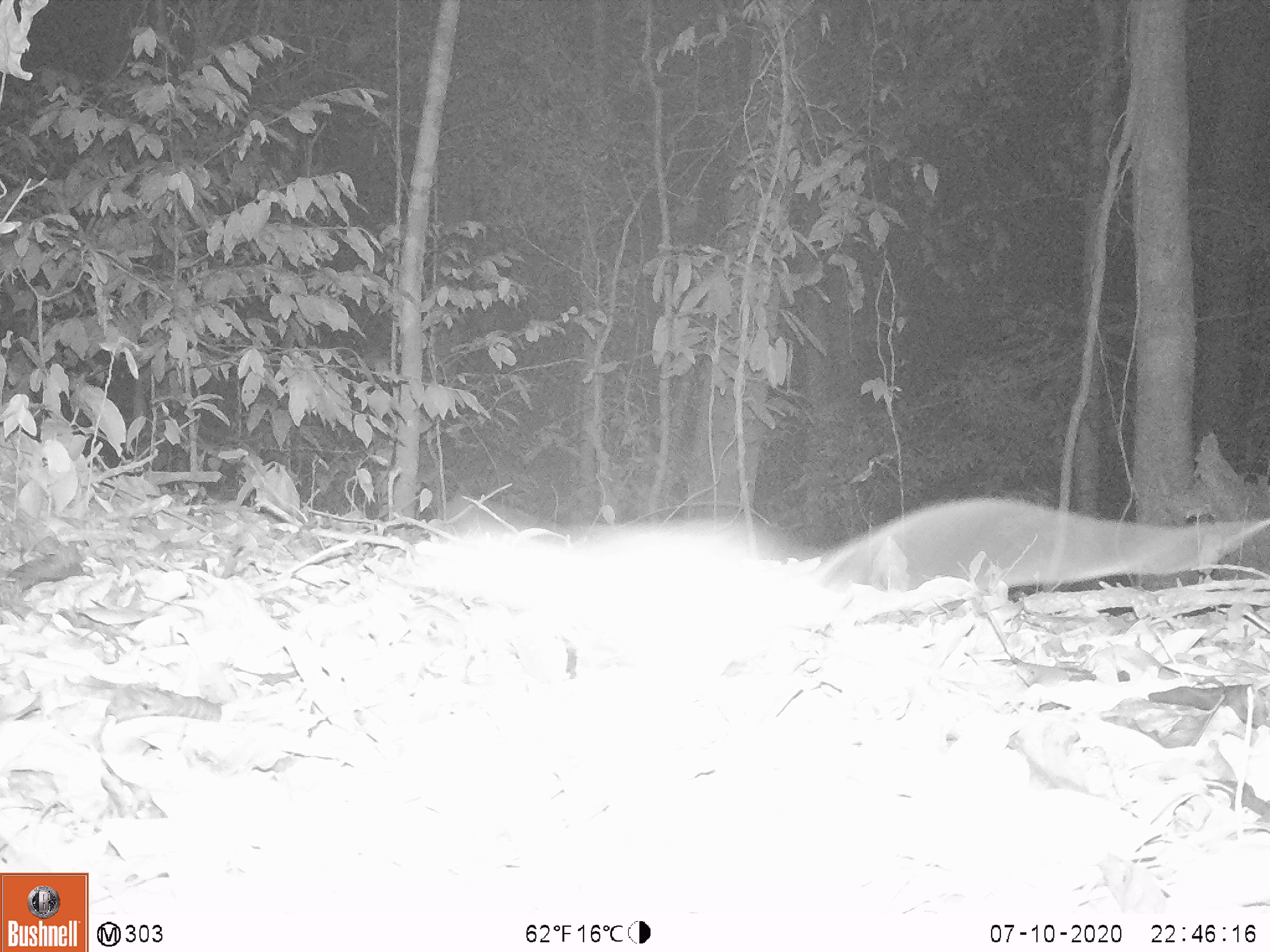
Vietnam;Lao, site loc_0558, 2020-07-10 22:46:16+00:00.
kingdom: Animalia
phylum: Chordata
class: Mammalia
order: Rodentia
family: Muridae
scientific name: Muridae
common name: old-world mice and rats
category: unidentified murid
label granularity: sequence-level